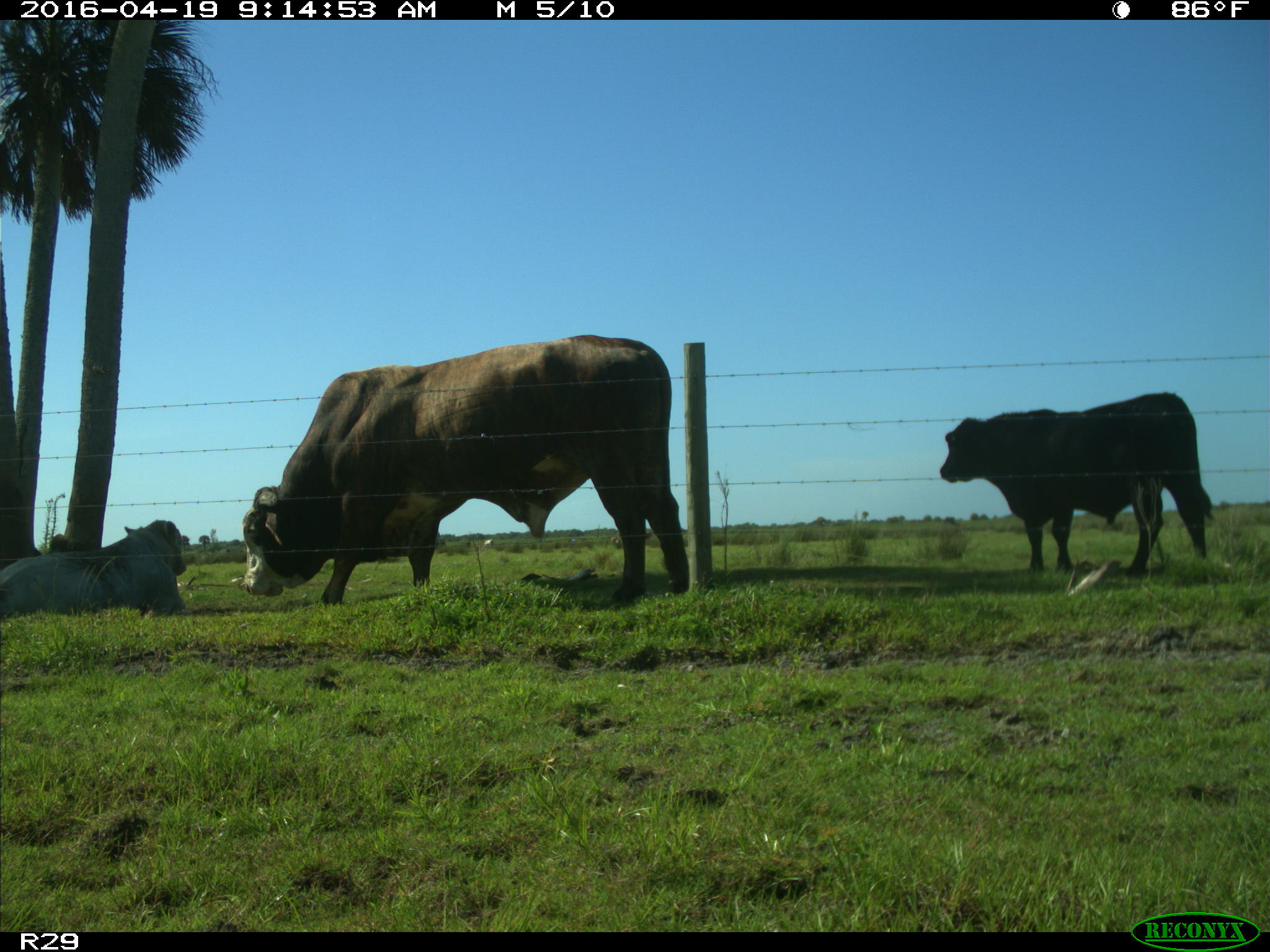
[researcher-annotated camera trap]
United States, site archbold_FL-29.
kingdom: Animalia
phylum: Chordata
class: Mammalia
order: Artiodactyla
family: Bovidae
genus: Bos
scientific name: Bos taurus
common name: domestic cow